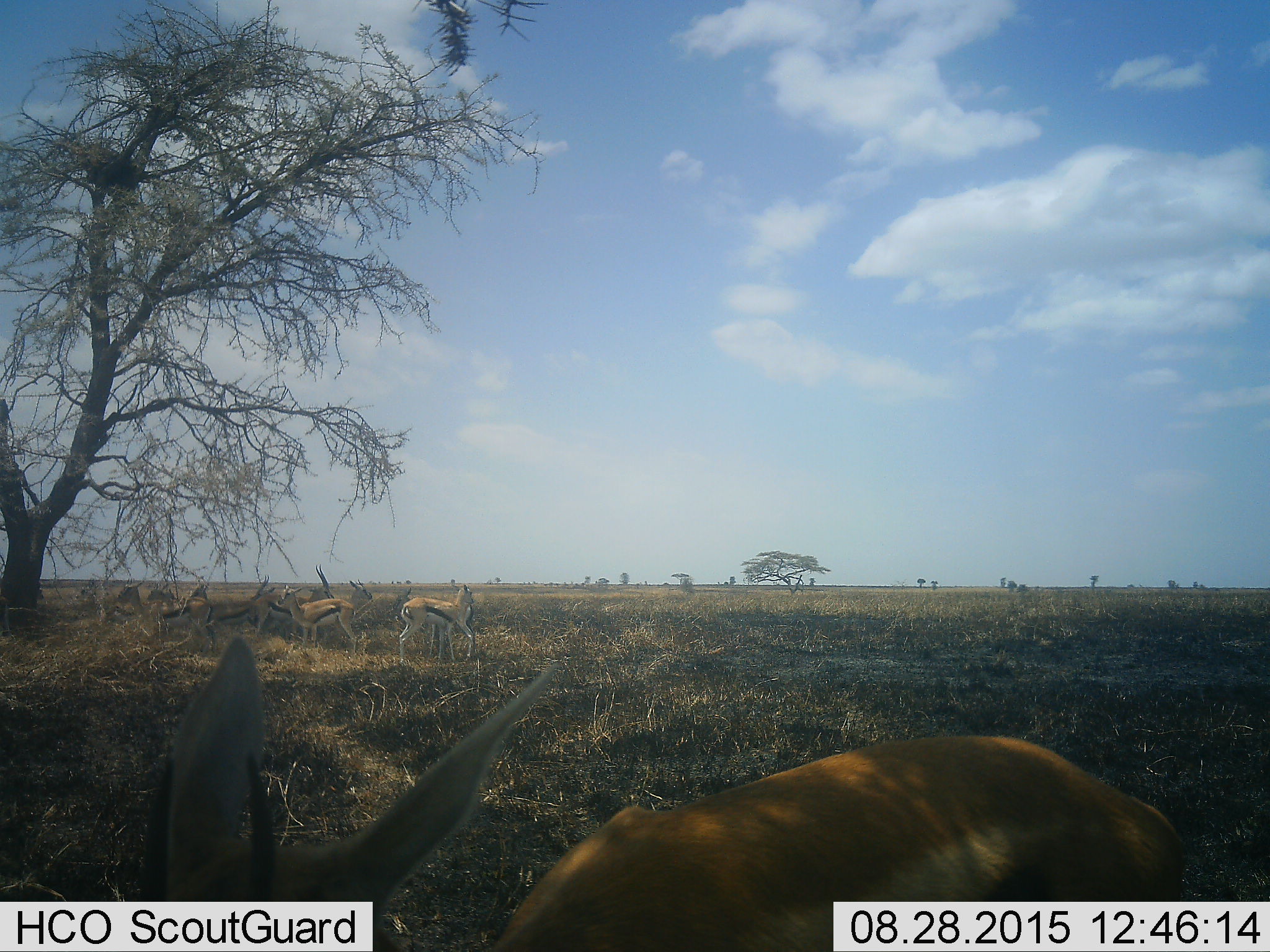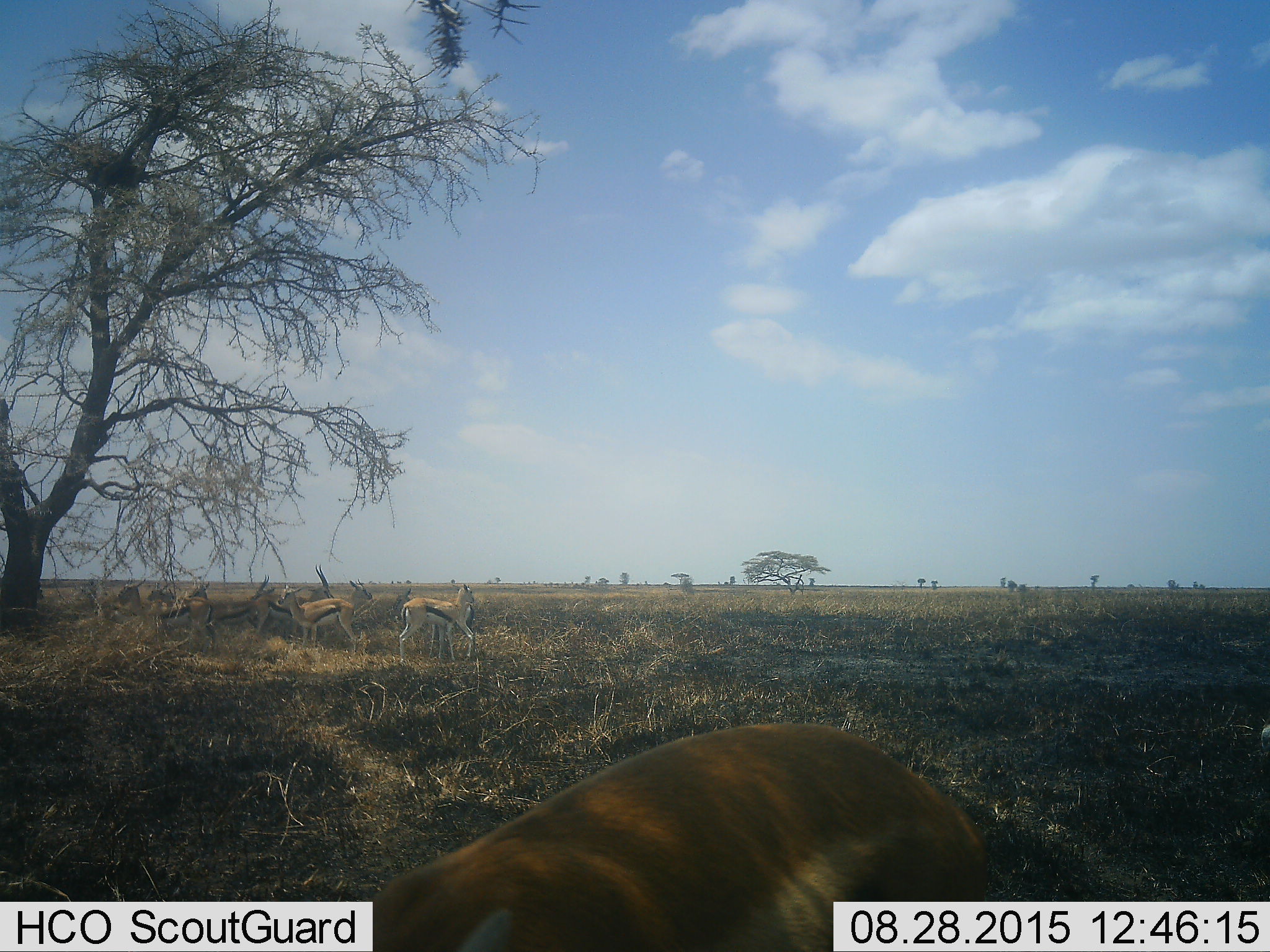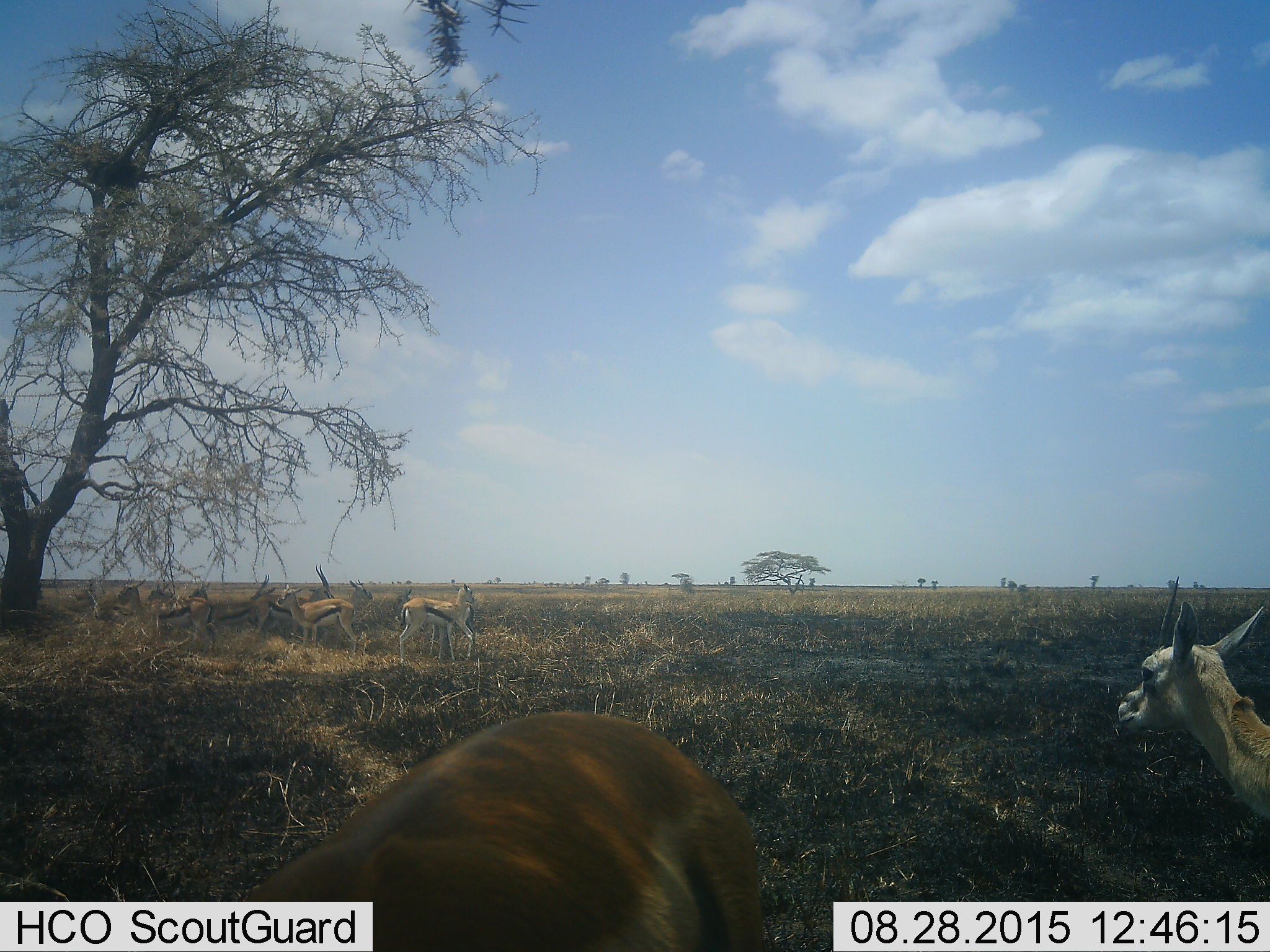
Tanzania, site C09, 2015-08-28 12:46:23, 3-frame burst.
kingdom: Animalia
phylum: Chordata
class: Mammalia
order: Artiodactyla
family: Bovidae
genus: Eudorcas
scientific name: Eudorcas thomsonii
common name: thomson's gazelle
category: gazellethomsons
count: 11-50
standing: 88%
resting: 12%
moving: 75%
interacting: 6%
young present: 31%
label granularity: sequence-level